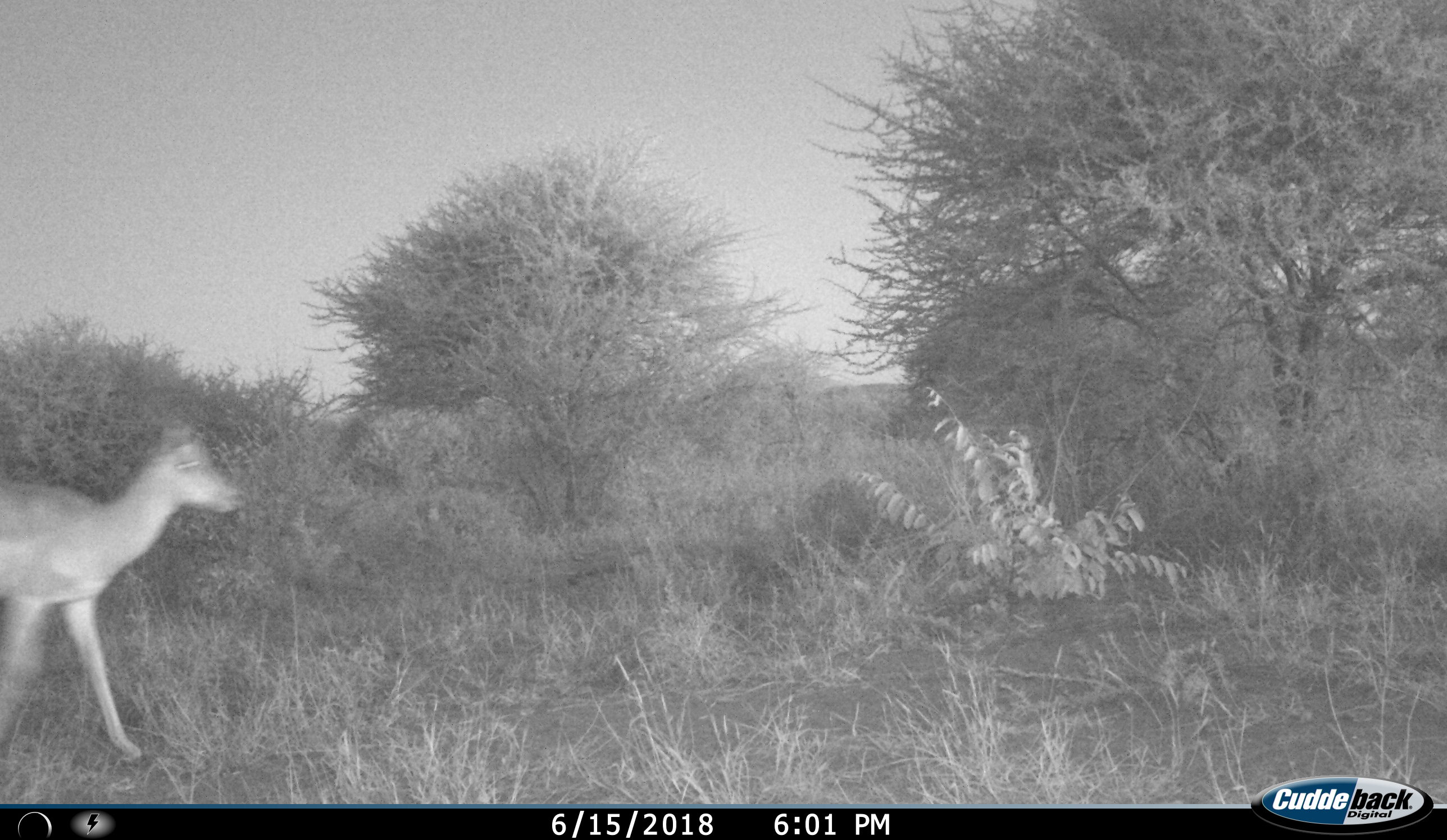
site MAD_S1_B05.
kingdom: Animalia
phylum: Chordata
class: Mammalia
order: Artiodactyla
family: Bovidae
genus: Aepyceros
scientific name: Aepyceros melampus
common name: impala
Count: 1.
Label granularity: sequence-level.